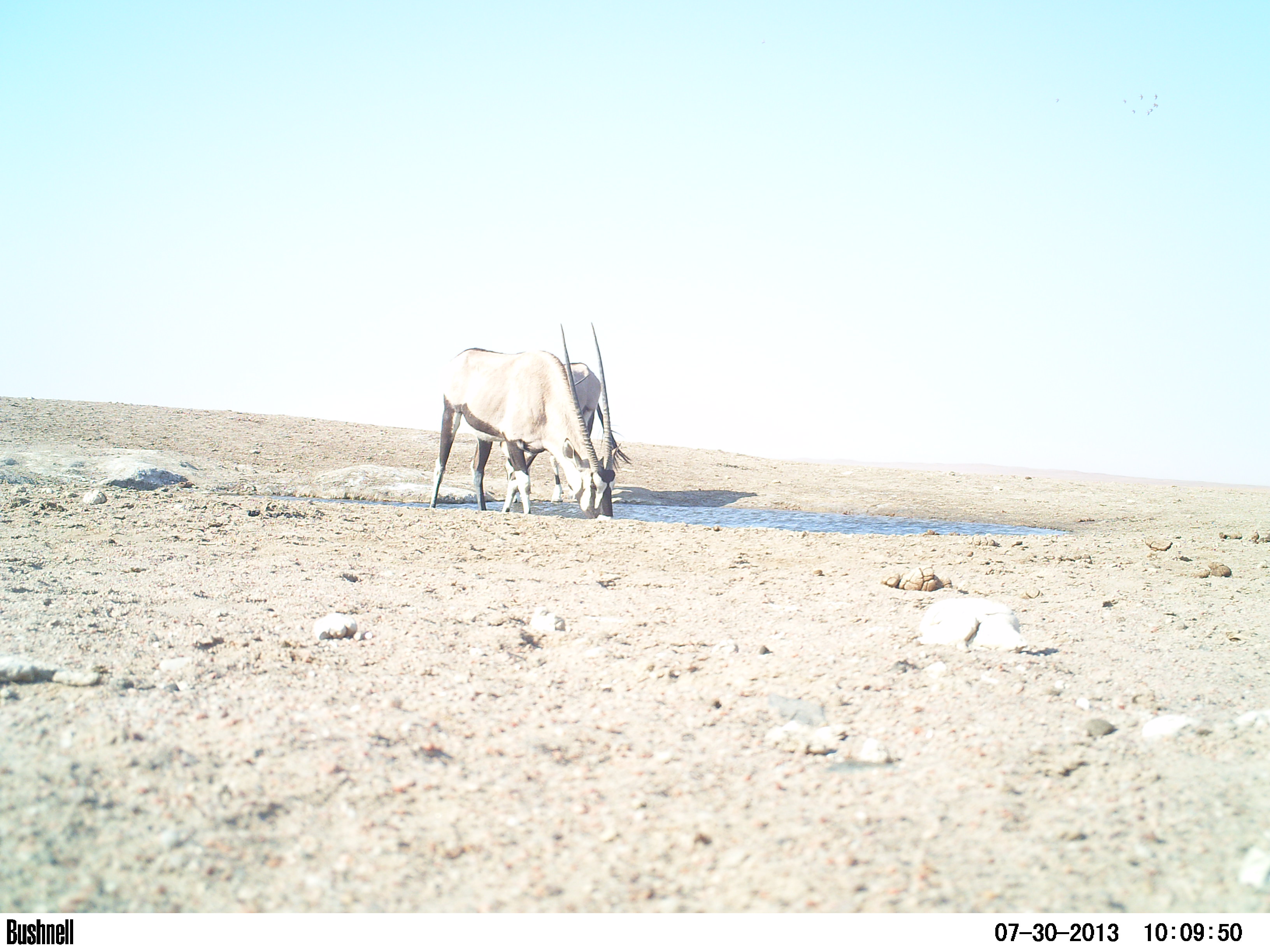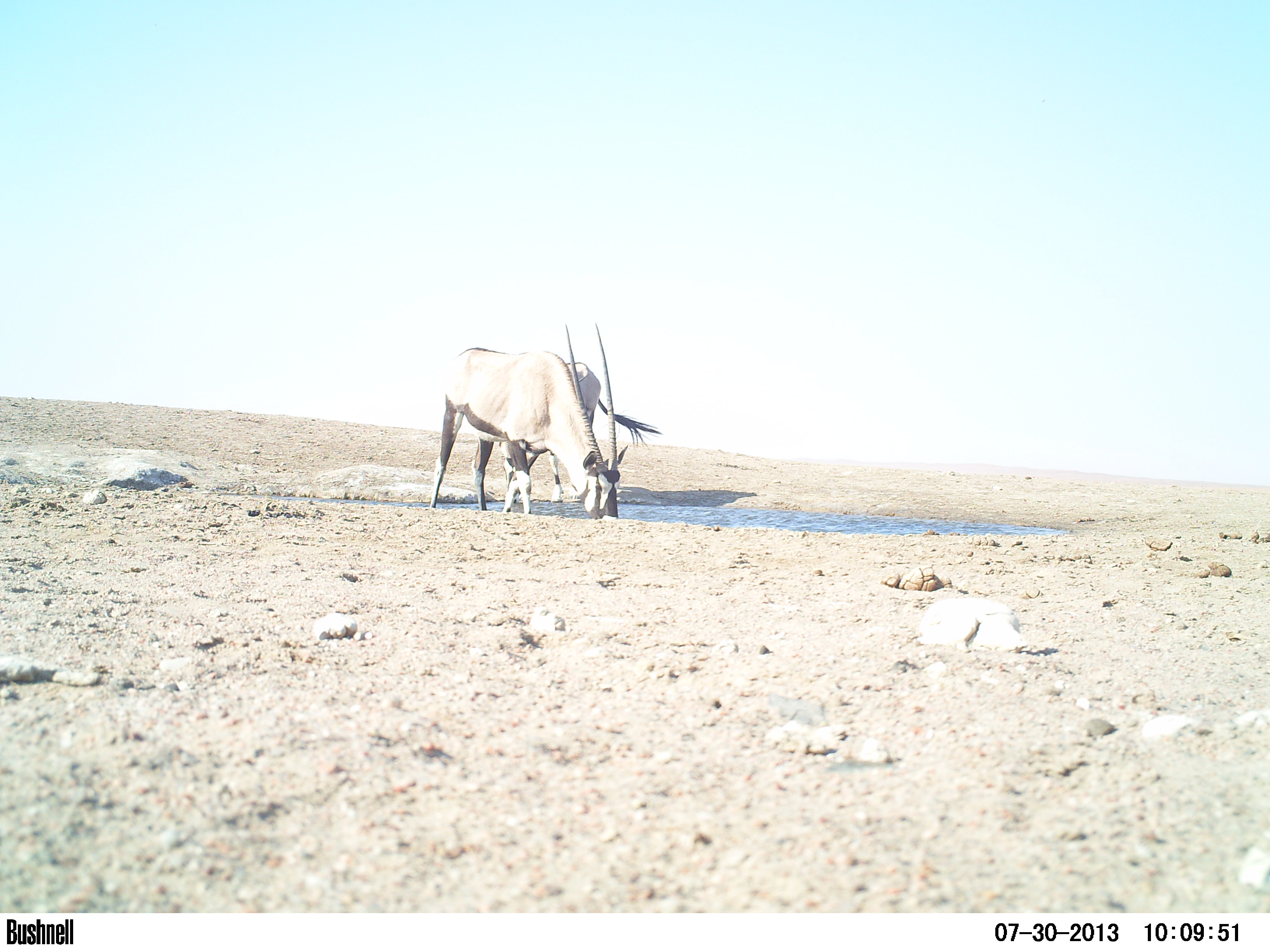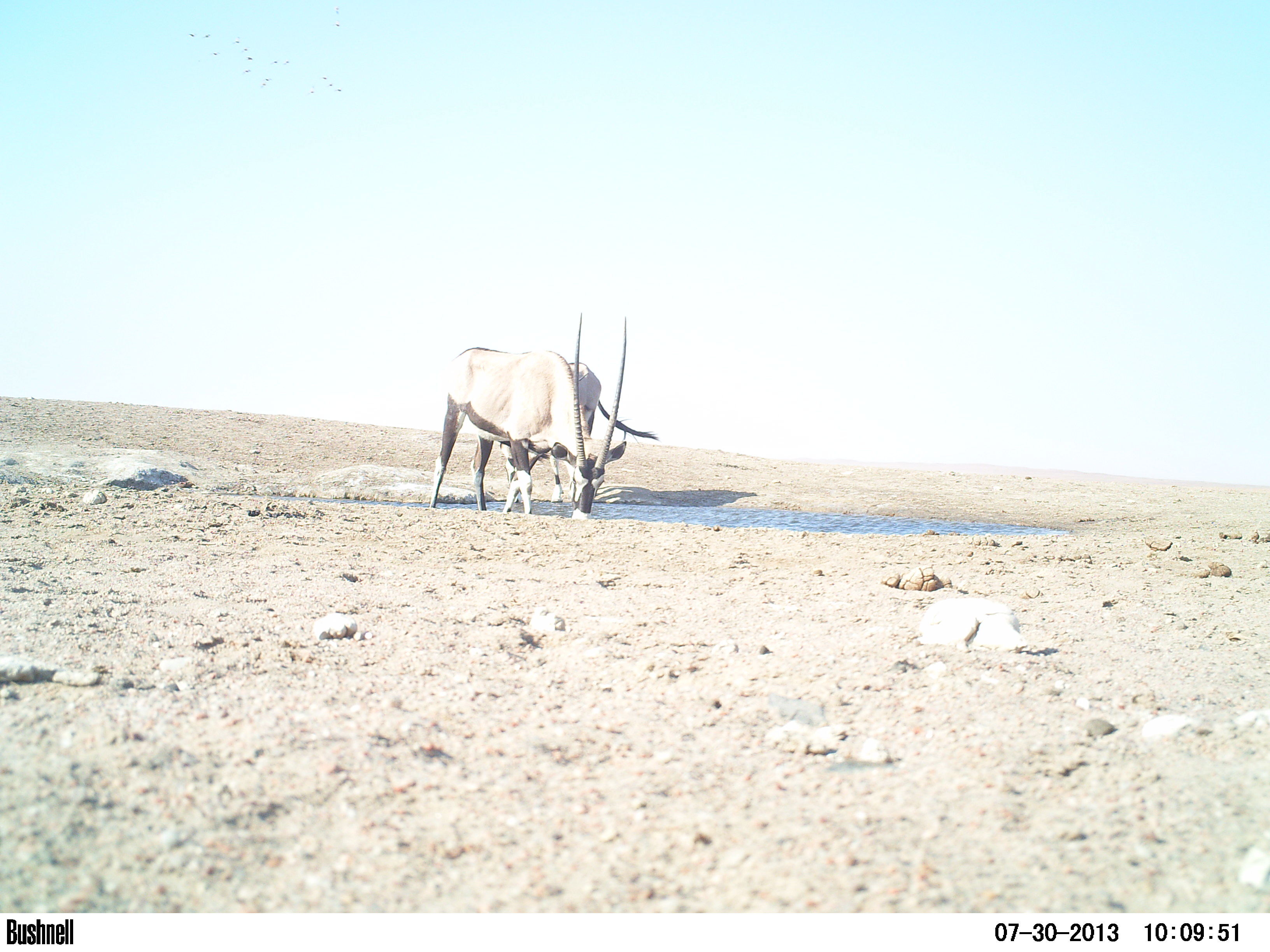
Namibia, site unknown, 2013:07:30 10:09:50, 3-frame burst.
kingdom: Animalia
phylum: Chordata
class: Mammalia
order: Artiodactyla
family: Bovidae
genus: Oryx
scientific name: Oryx gazella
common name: gemsbok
Oryx gazella (gemsbok).